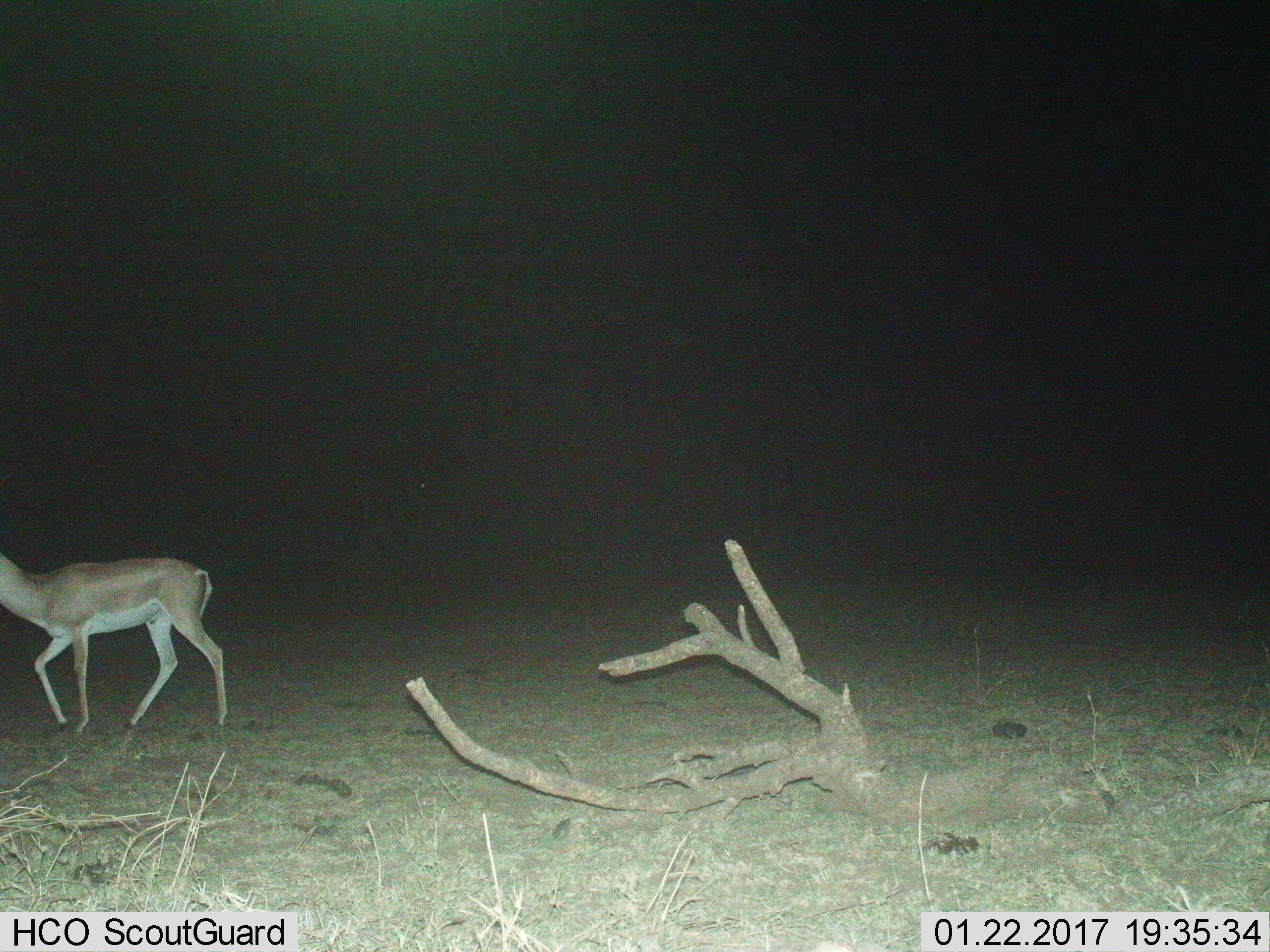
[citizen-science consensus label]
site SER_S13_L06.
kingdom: Animalia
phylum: Chordata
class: Mammalia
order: Artiodactyla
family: Bovidae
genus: Nanger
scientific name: Nanger granti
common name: grant's gazelle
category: gazellegrants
Gazellegrants (grant's gazelle) (Nanger granti), count 1. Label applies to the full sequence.